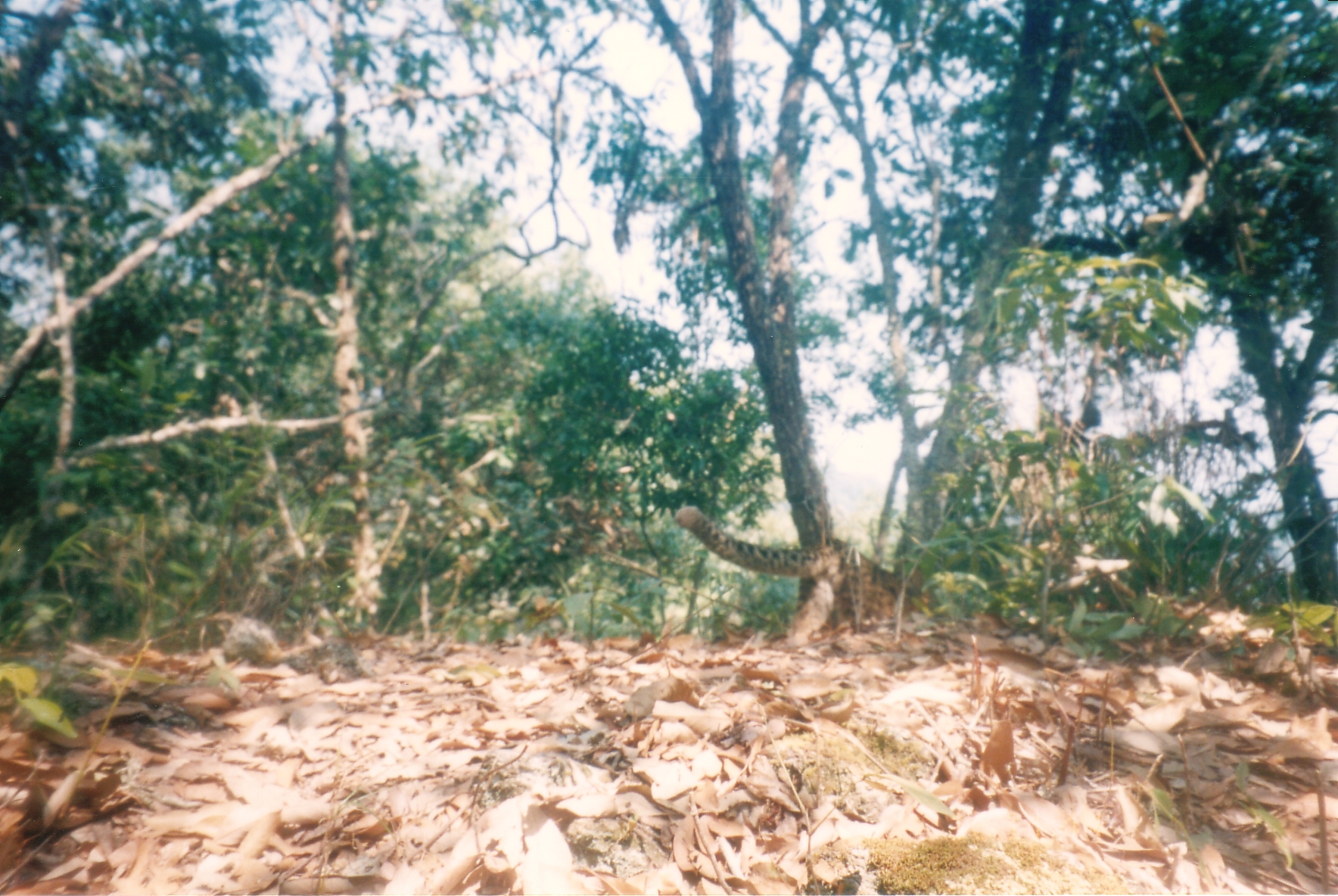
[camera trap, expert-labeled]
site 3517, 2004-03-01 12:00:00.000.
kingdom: Animalia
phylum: Chordata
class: Mammalia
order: Carnivora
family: Felidae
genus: Pardofelis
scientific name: Pardofelis marmorata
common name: marbled cat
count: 1